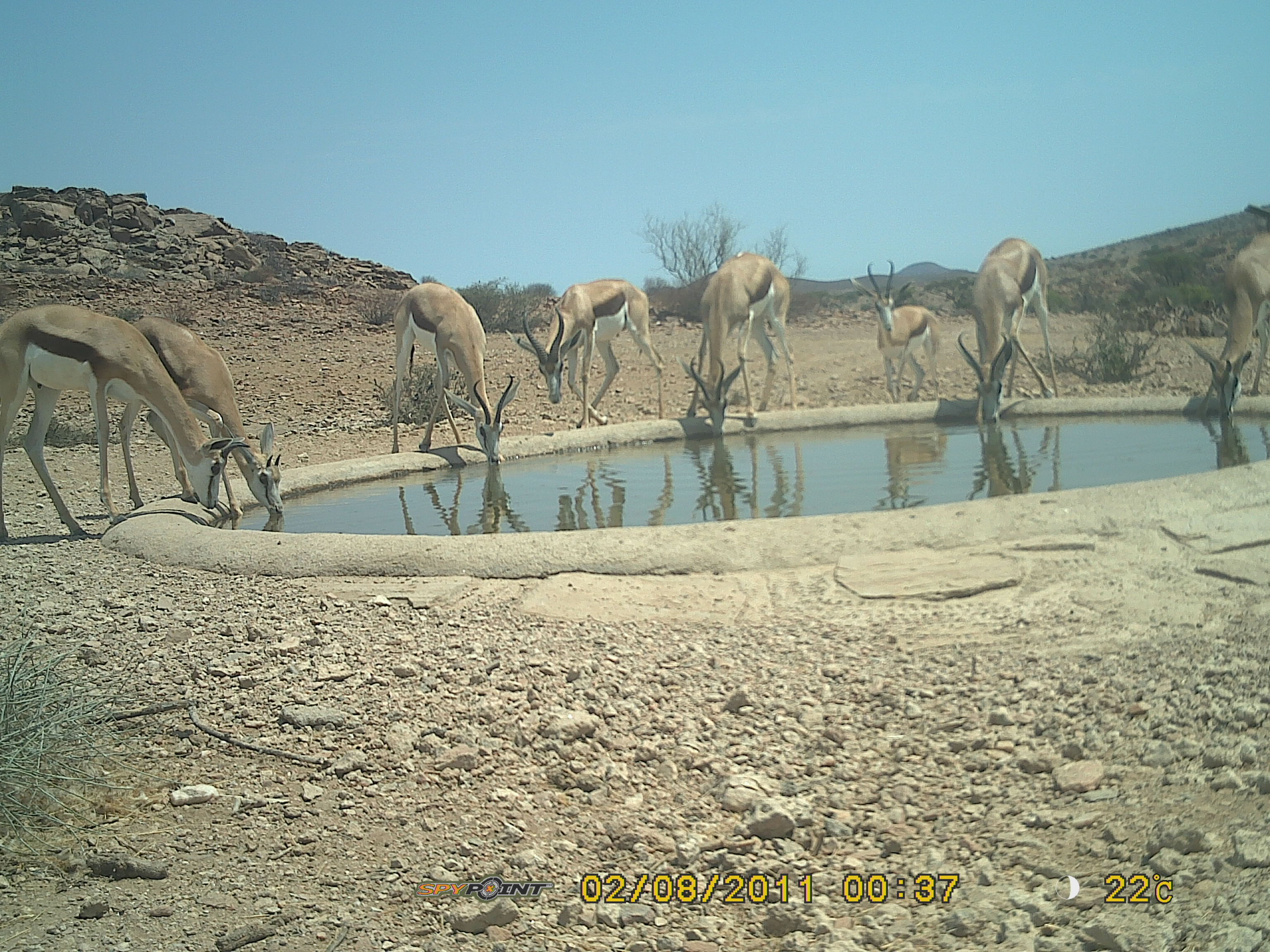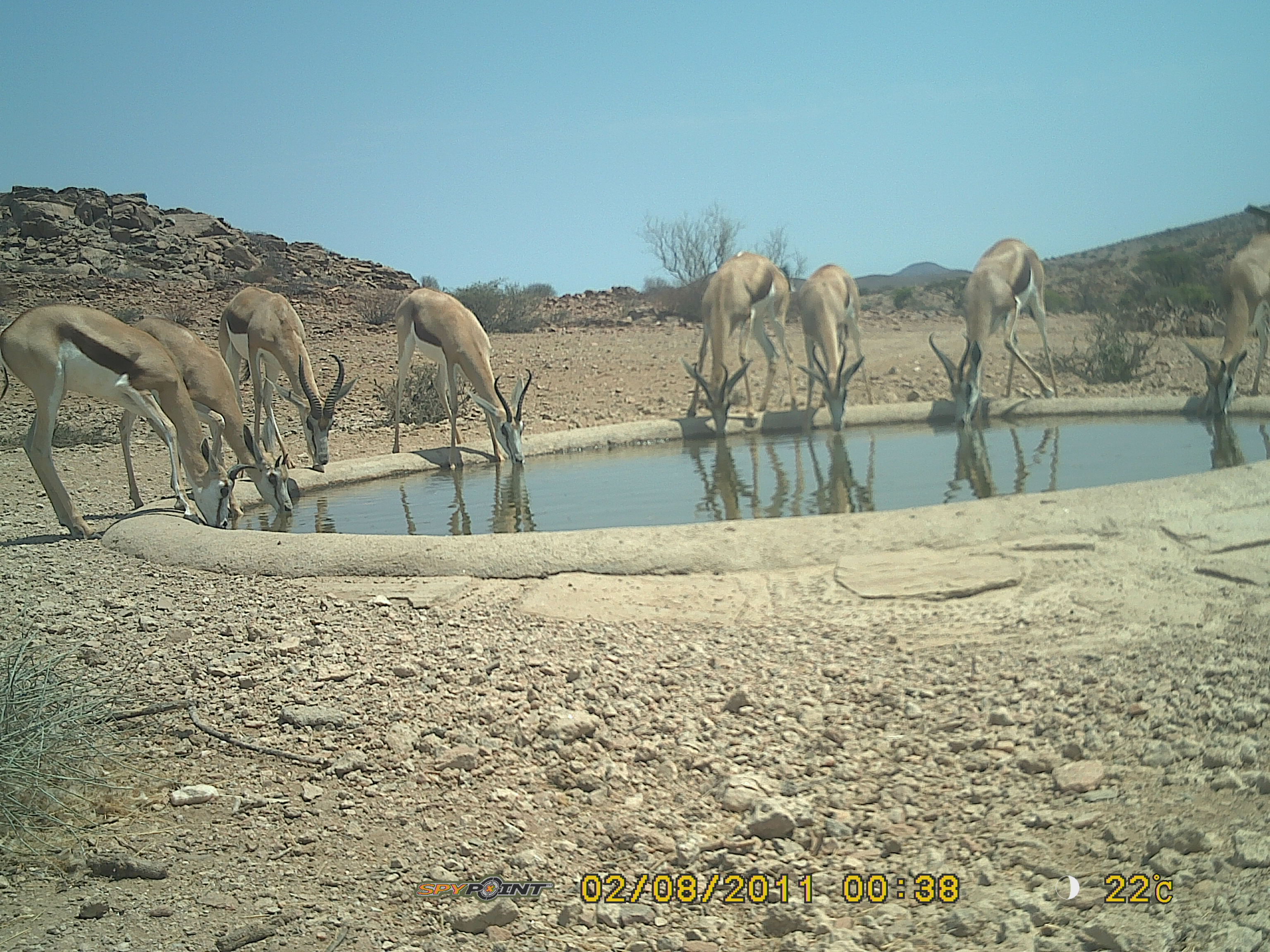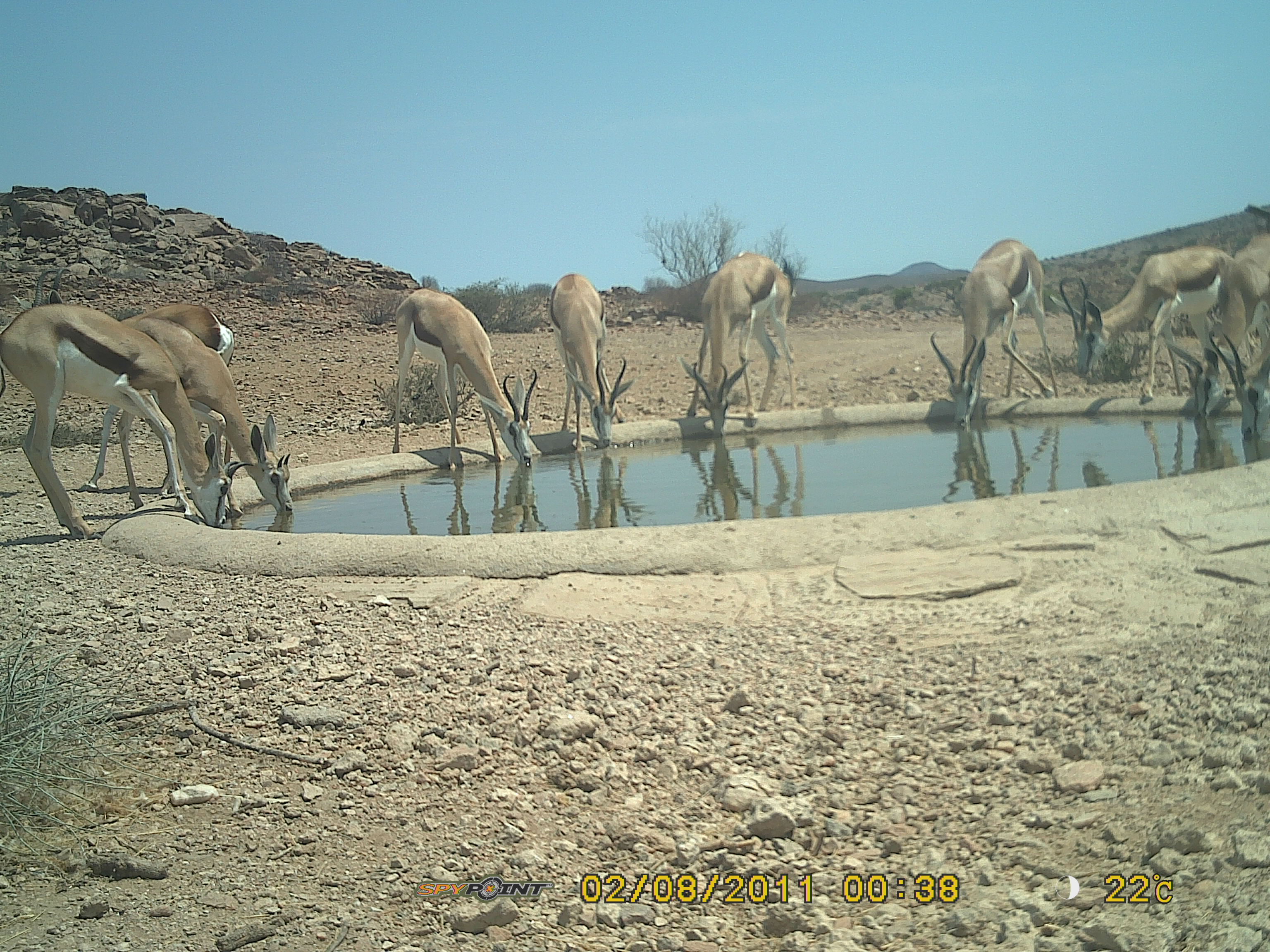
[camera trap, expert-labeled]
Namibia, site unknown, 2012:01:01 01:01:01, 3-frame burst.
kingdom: Animalia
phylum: Chordata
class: Mammalia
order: Artiodactyla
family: Bovidae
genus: Antidorcas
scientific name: Antidorcas marsupialis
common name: springbok